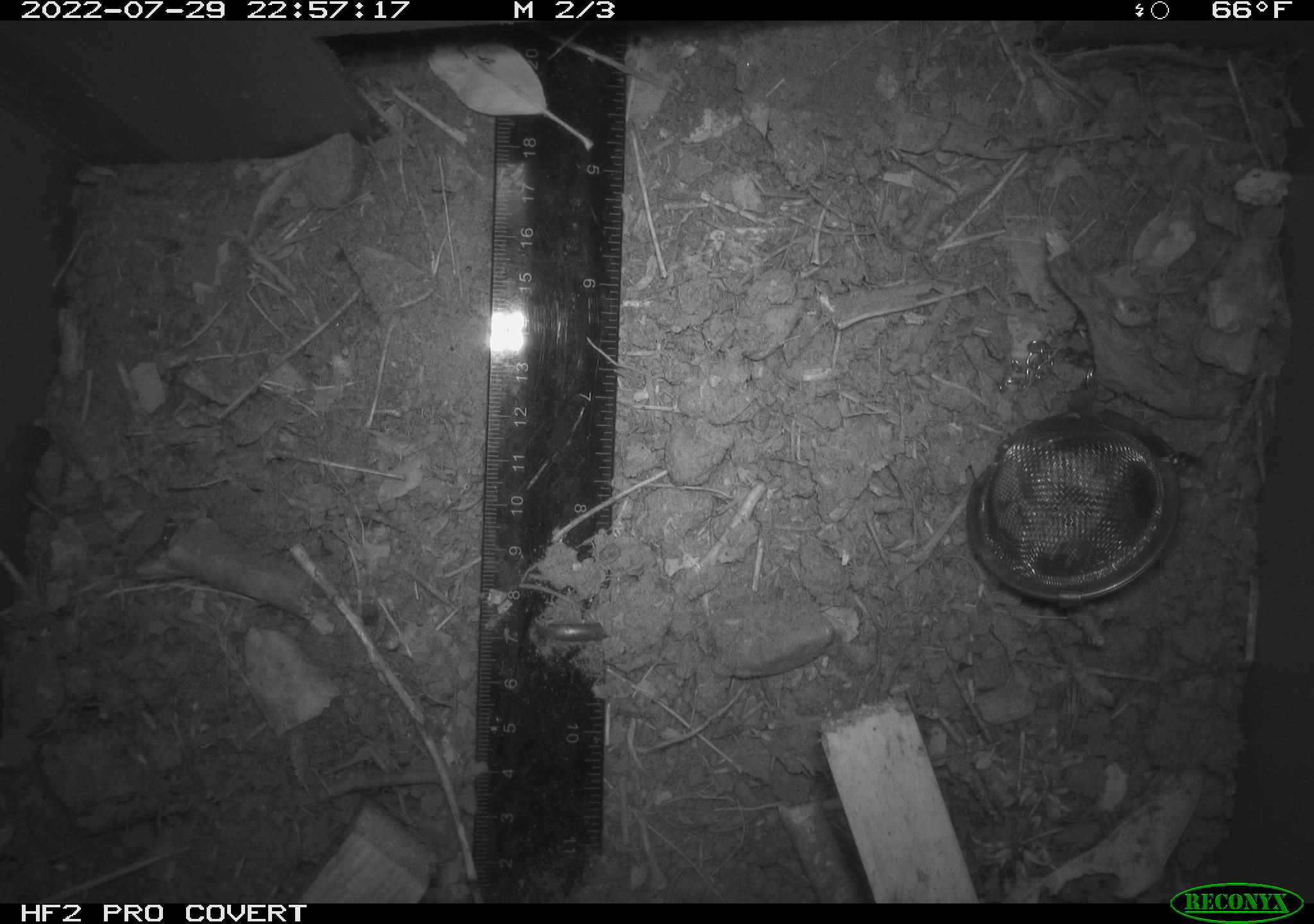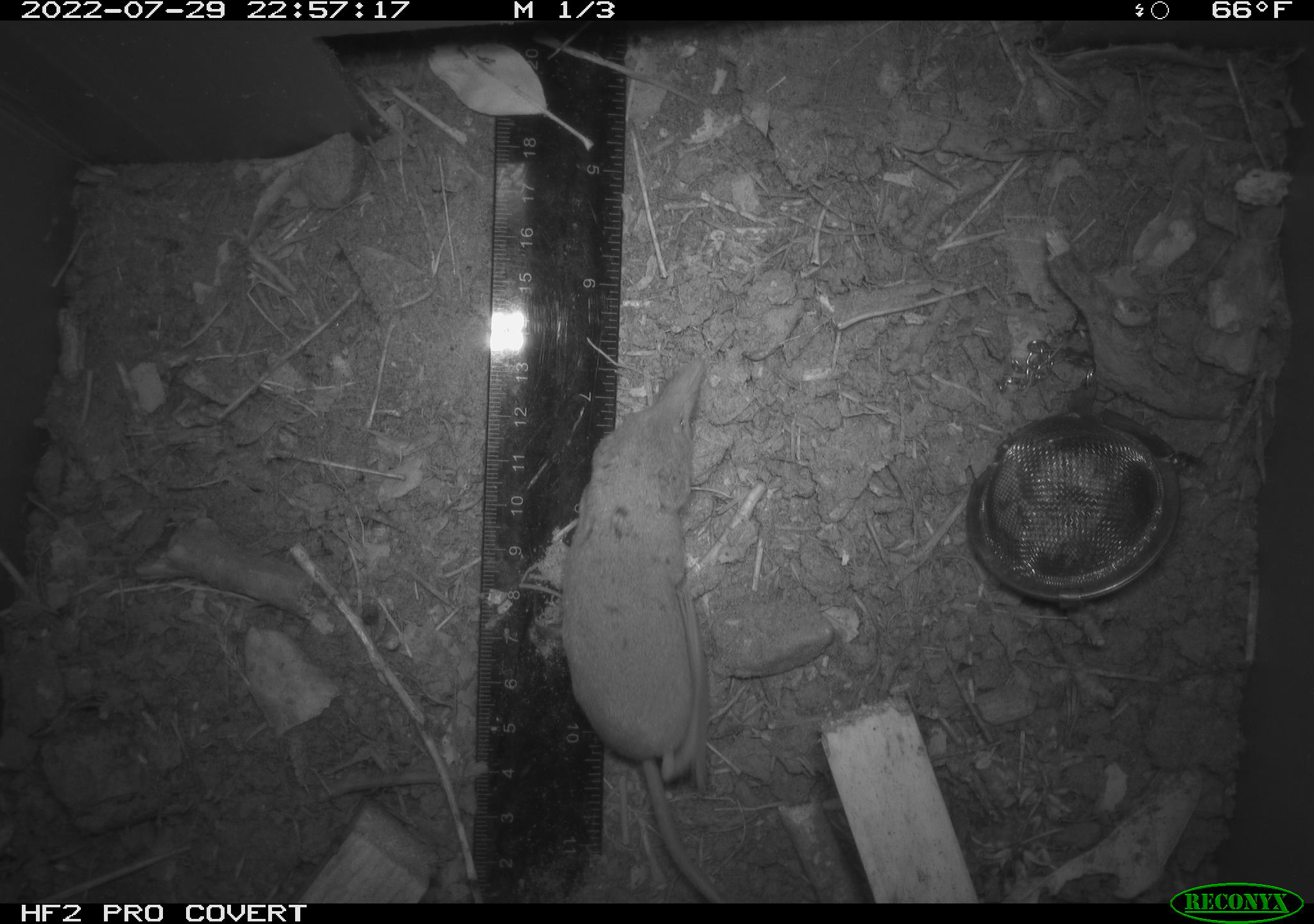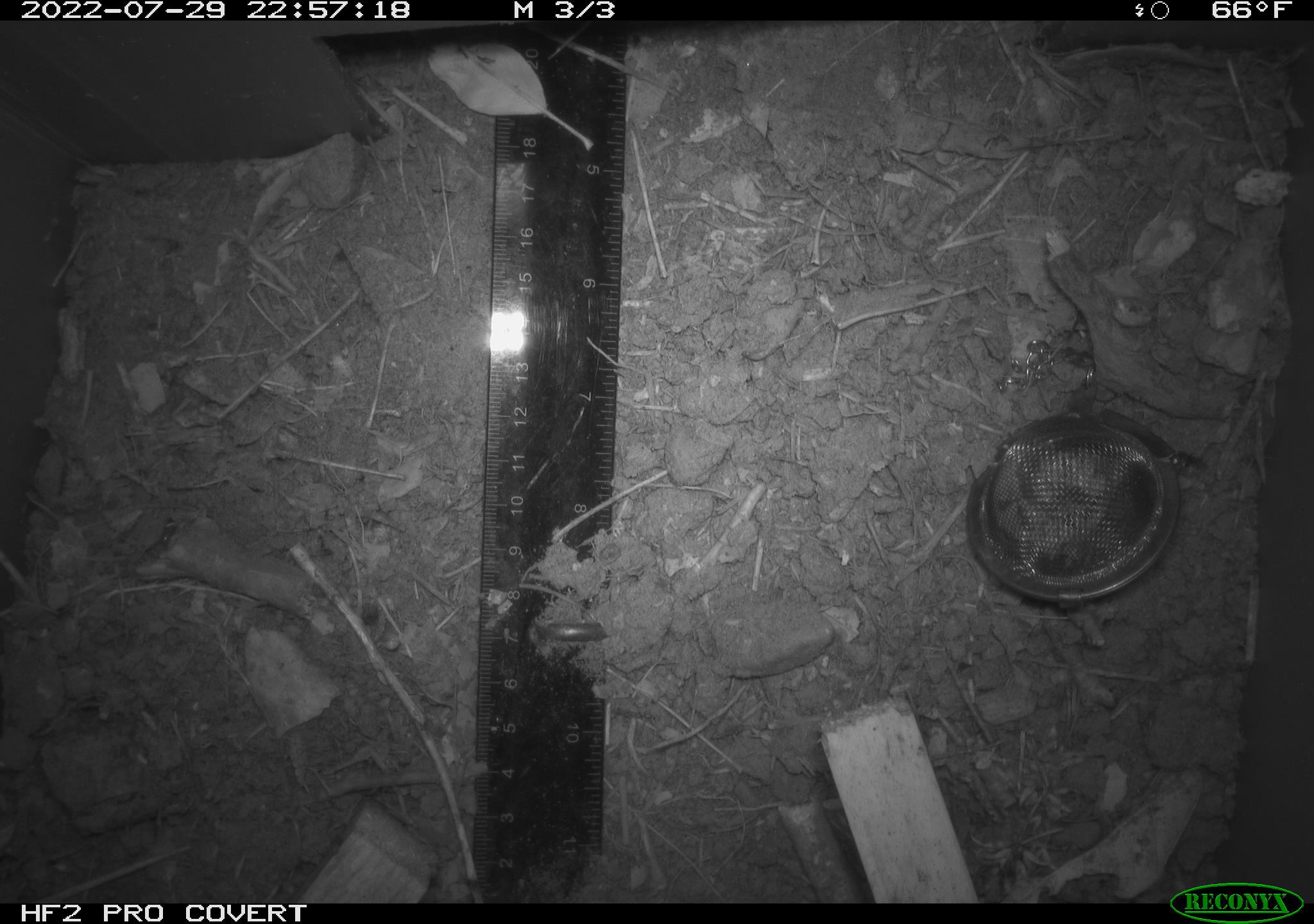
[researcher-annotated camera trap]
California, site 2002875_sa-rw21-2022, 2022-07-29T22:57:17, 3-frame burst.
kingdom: Animalia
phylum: Chordata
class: Mammalia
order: Eulipotyphla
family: Soricidae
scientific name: Soricidae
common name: shrews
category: soricidae family